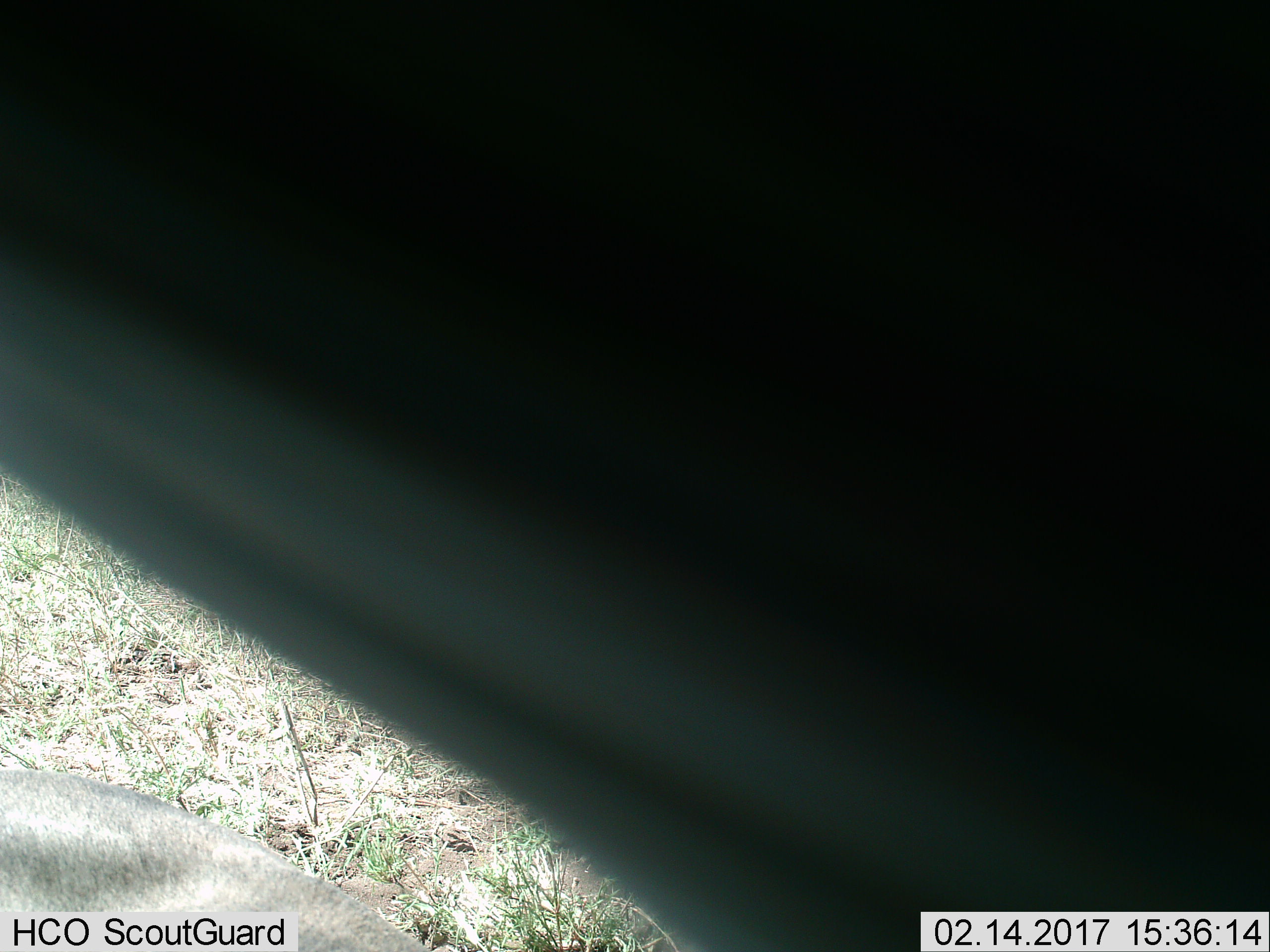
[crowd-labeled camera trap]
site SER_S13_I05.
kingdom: Animalia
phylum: Chordata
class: Mammalia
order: Artiodactyla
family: Bovidae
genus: Connochaetes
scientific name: Connochaetes taurinus taurinus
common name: blue wildebeest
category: wildebeestblue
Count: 2.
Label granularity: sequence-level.